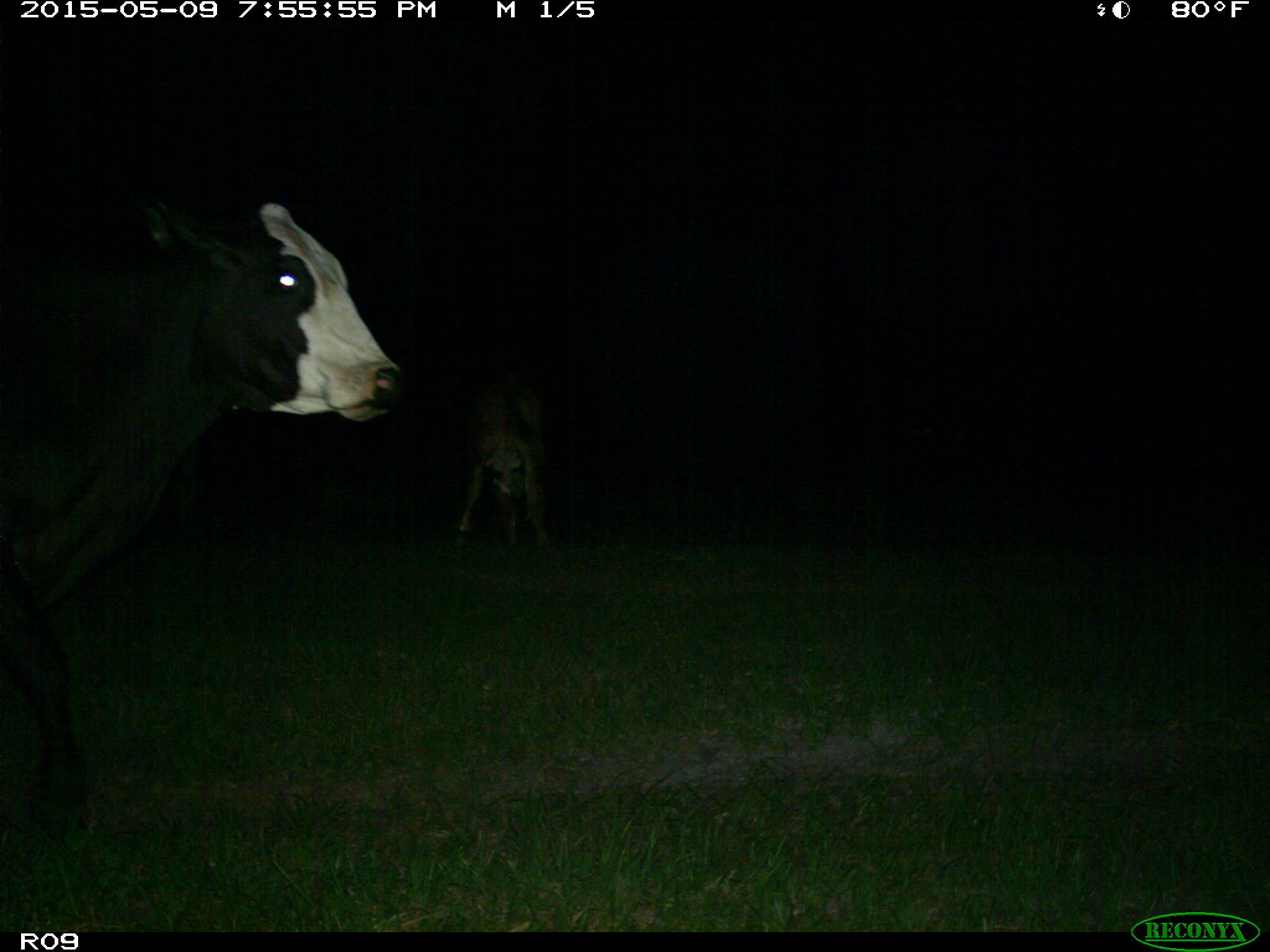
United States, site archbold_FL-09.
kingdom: Animalia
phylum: Chordata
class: Mammalia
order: Artiodactyla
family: Bovidae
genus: Bos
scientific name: Bos taurus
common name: domestic cow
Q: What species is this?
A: Bos taurus (domestic cow).